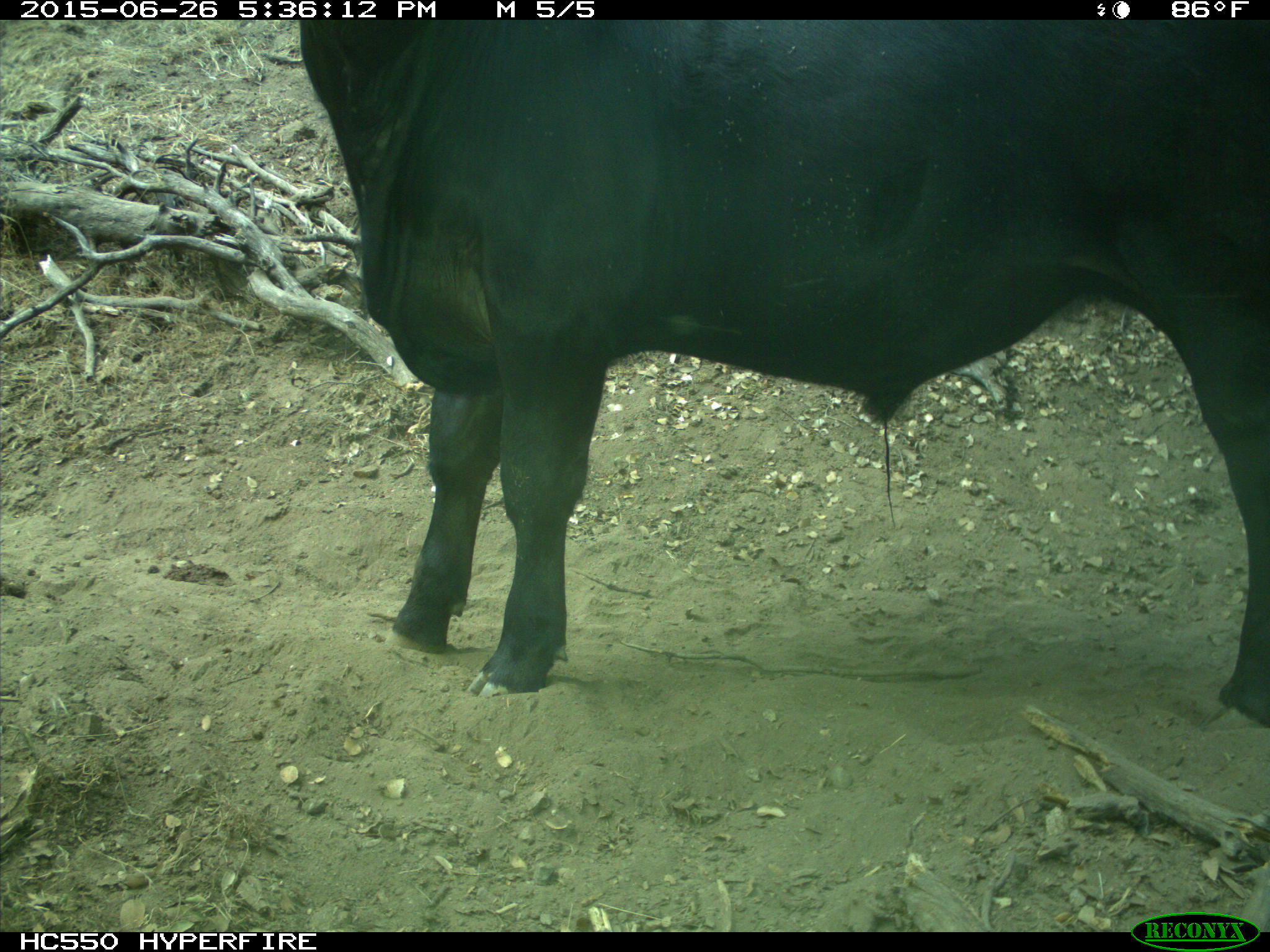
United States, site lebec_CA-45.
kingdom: Animalia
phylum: Chordata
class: Mammalia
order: Artiodactyla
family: Bovidae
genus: Bos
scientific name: Bos taurus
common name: domestic cow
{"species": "Bos taurus (domestic cow)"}